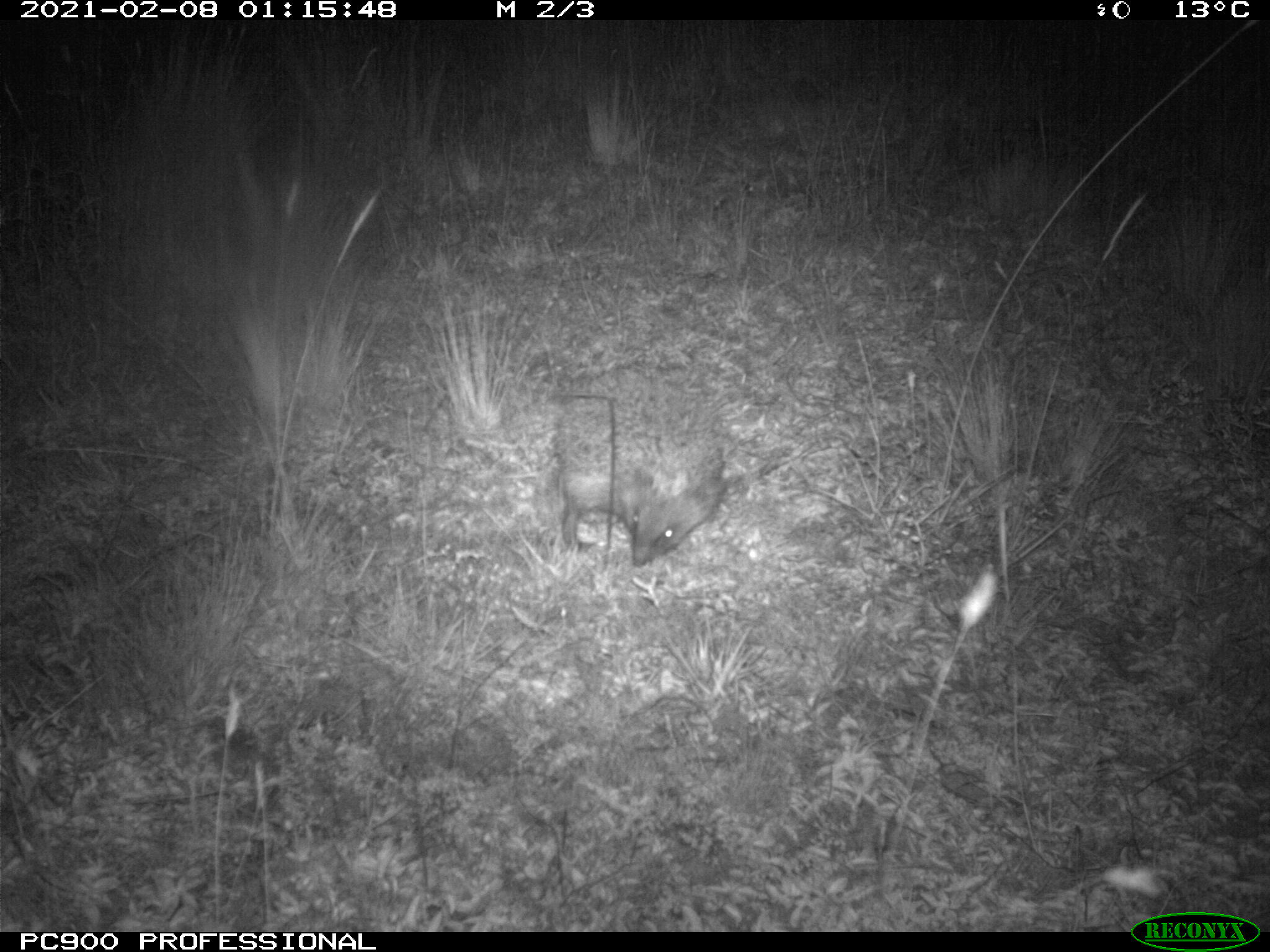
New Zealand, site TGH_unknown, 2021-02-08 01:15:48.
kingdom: Animalia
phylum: Chordata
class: Mammalia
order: Eulipotyphla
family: Erinaceidae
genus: Erinaceus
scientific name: Erinaceus europaeus europaeus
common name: european hedgehog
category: hedgehog